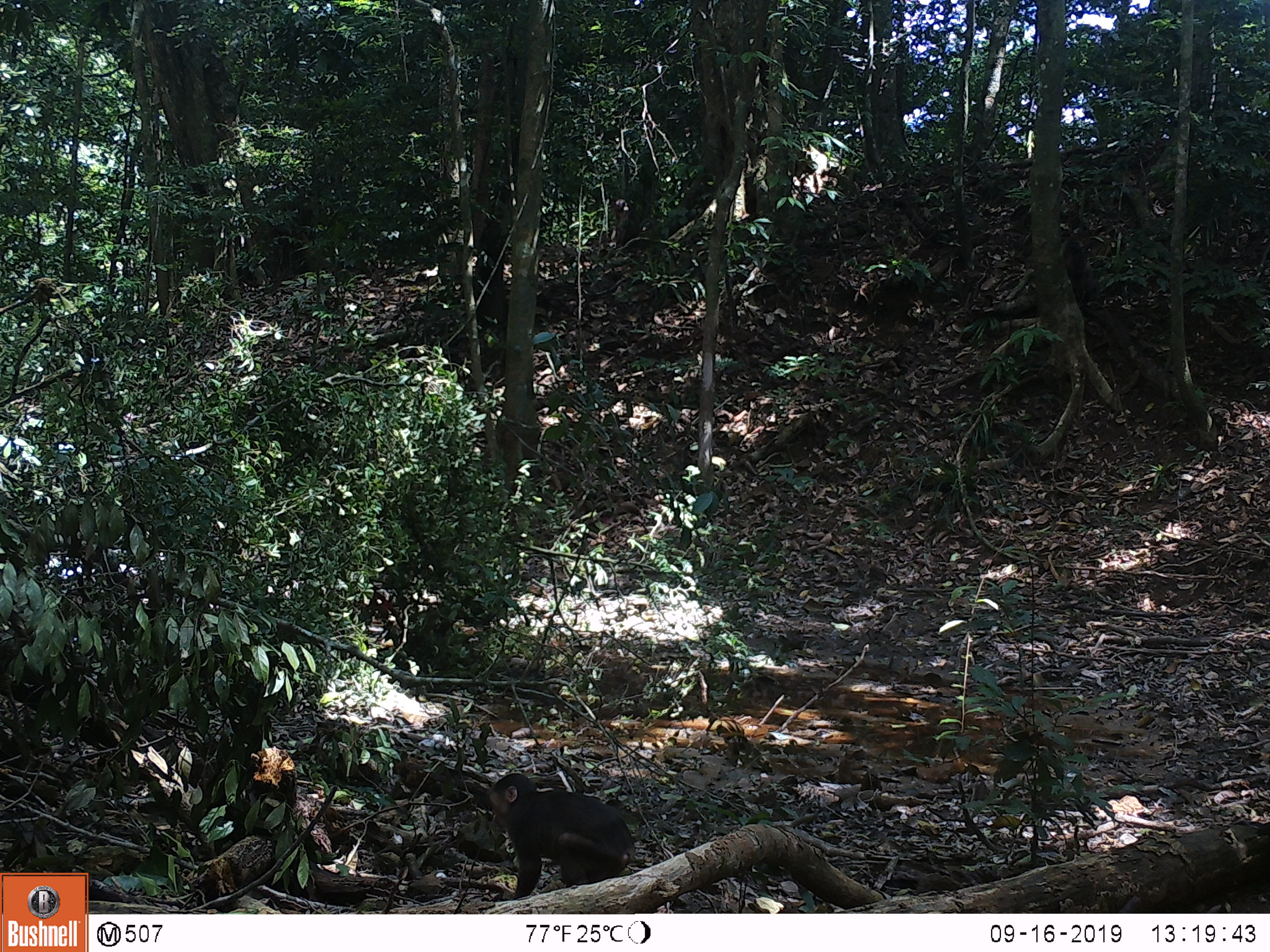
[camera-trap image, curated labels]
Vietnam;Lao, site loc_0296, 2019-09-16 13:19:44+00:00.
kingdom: Animalia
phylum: Chordata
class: Mammalia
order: Primates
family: Cercopithecidae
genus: Macaca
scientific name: Macaca arctoides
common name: stump-tailed macaque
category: stump tailed macaque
Stump tailed macaque (stump-tailed macaque) (Macaca arctoides). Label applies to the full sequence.